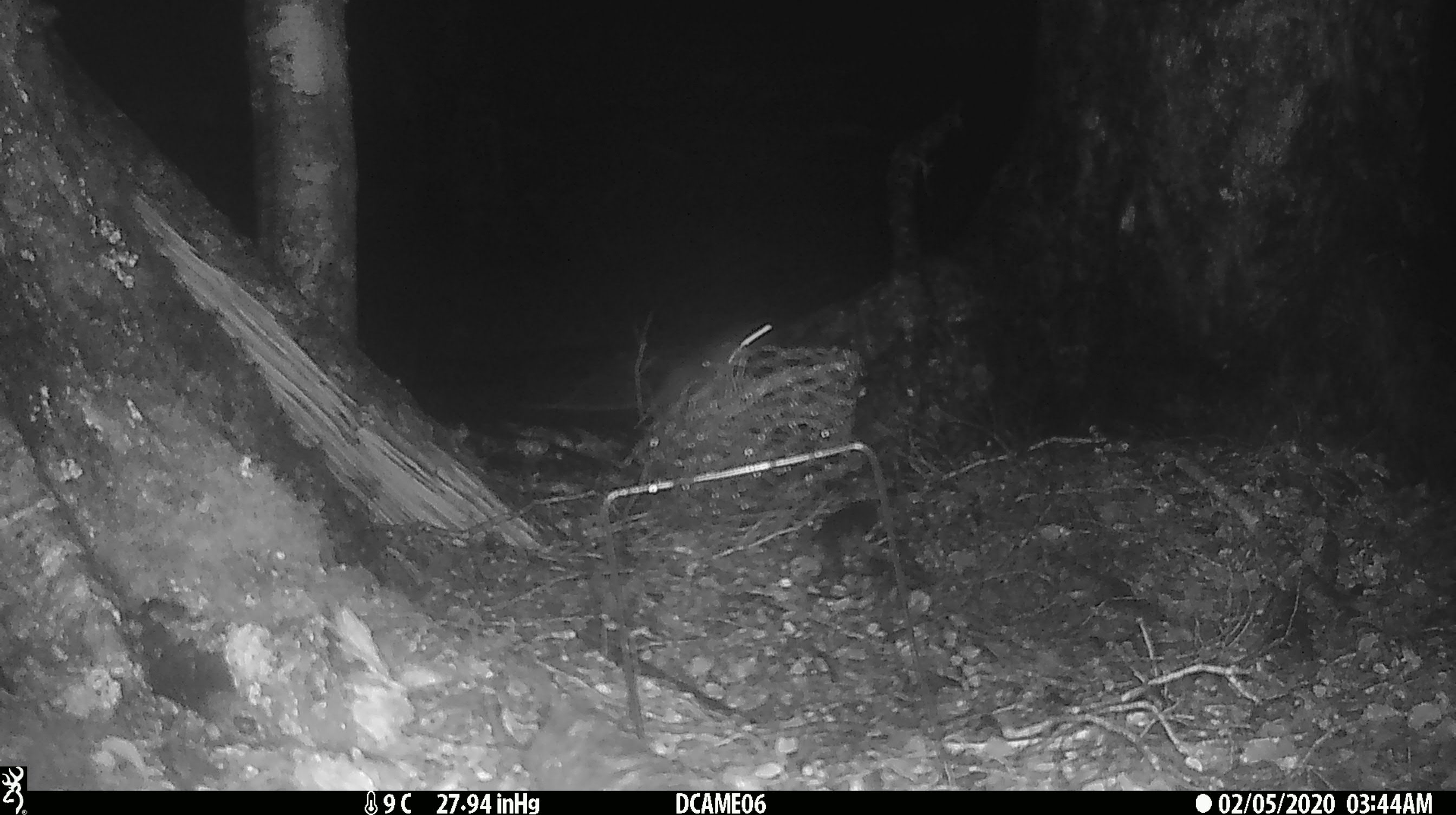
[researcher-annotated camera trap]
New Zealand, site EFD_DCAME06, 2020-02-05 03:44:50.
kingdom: Animalia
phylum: Chordata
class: Mammalia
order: Rodentia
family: Muridae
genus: Rattus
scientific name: Rattus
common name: rat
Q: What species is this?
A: Rat (Rattus).